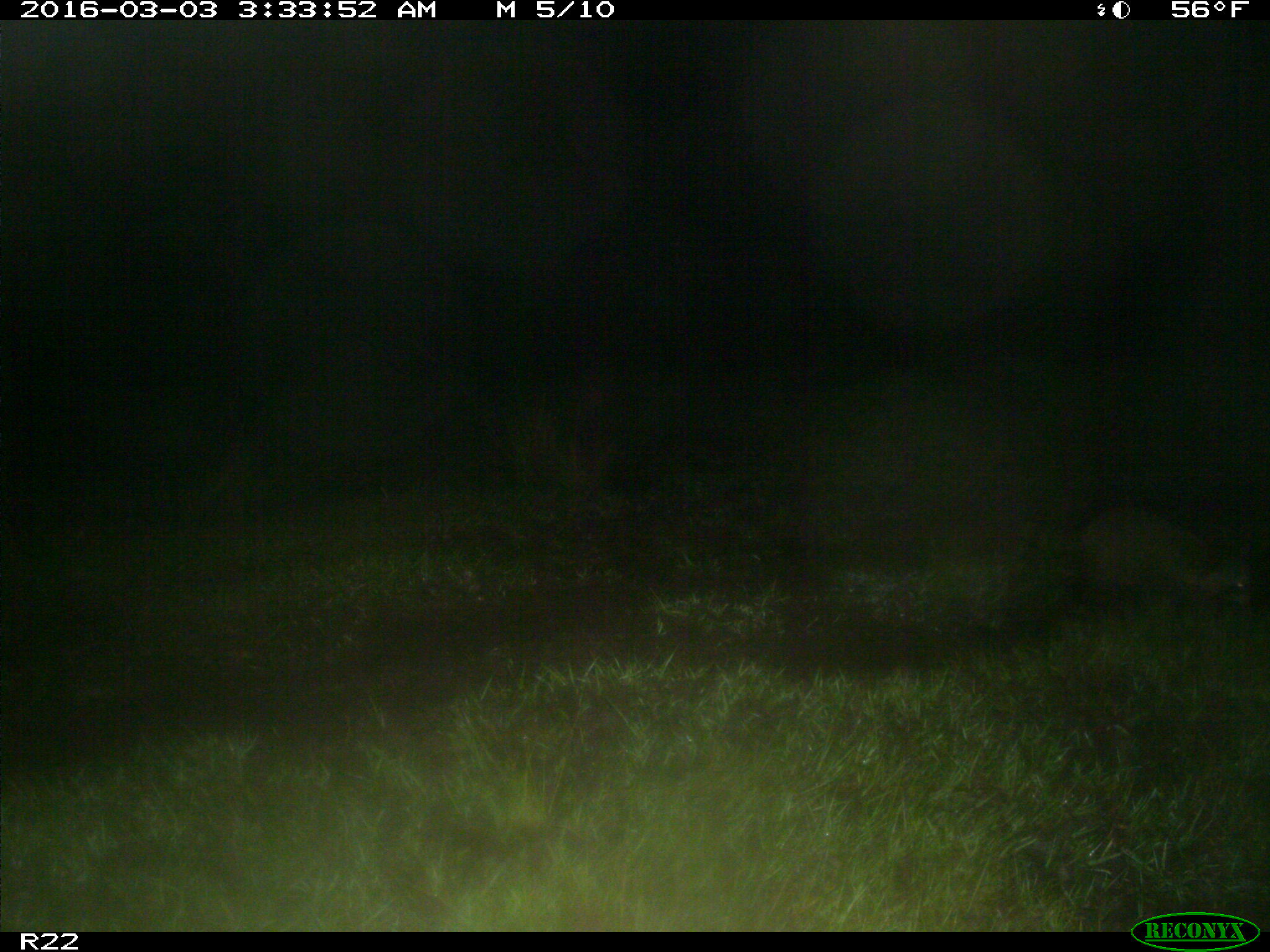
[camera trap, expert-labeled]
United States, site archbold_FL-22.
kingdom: Animalia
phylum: Chordata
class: Mammalia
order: Carnivora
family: Procyonidae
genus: Procyon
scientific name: Procyon lotor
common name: common raccoon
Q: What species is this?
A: Procyon lotor (common raccoon).